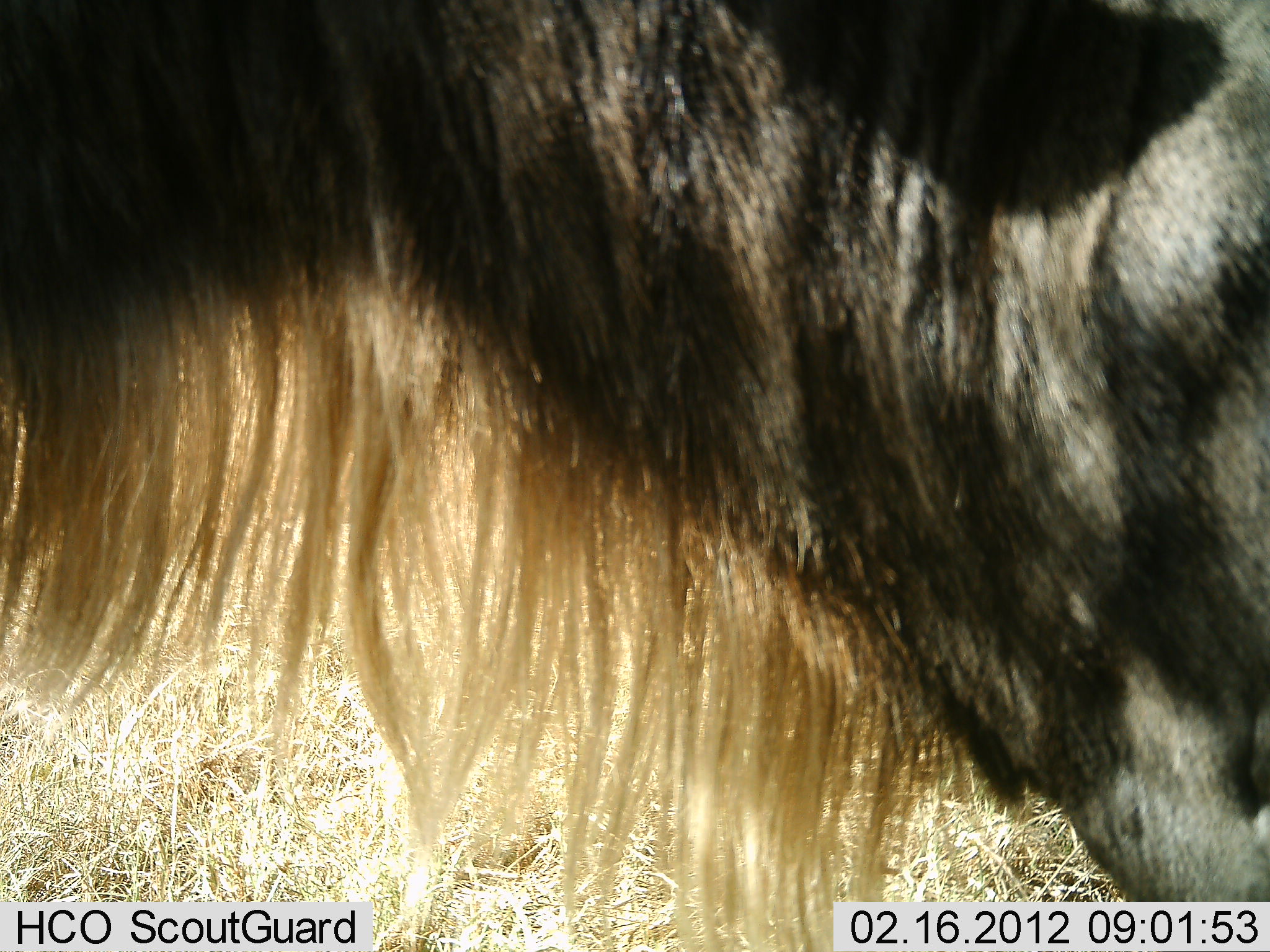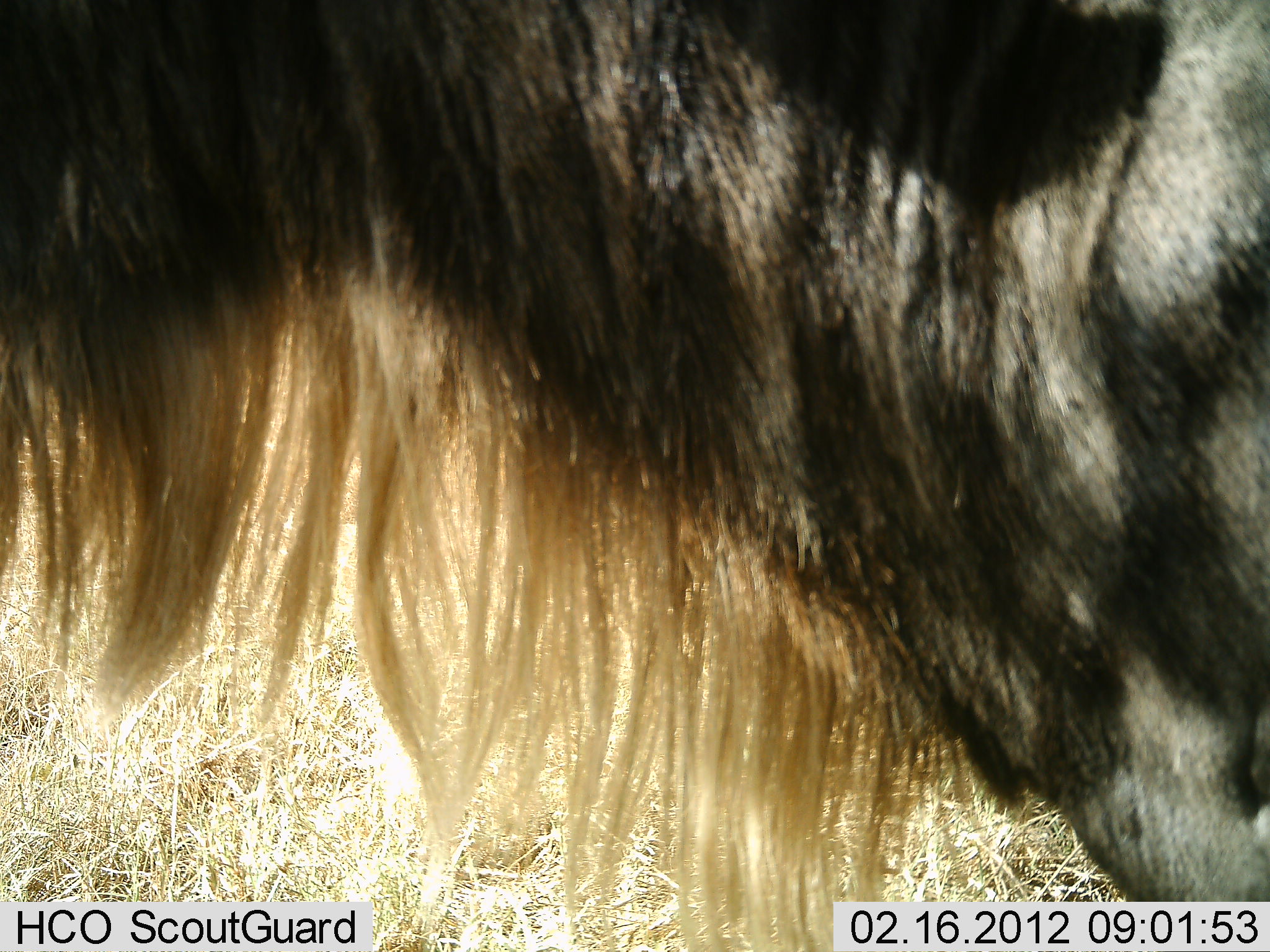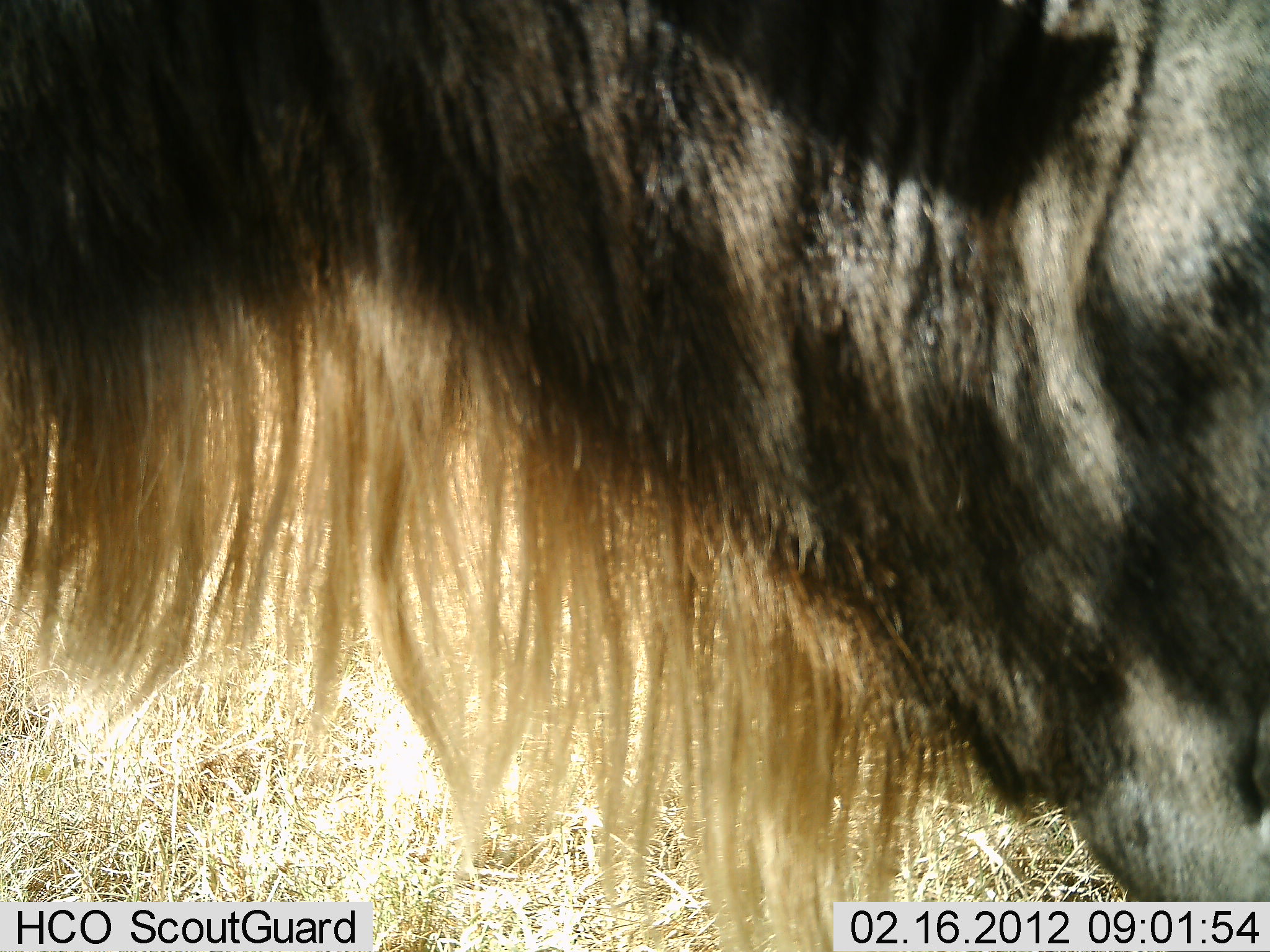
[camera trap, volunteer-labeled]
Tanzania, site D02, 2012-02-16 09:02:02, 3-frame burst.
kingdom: Animalia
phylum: Chordata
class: Mammalia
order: Artiodactyla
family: Bovidae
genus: Connochaetes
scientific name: Connochaetes taurinus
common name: blue wildebeest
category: wildebeest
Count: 1.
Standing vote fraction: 93%.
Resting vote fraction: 0%.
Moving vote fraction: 4%.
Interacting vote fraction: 0%.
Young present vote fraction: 0%.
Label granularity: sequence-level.